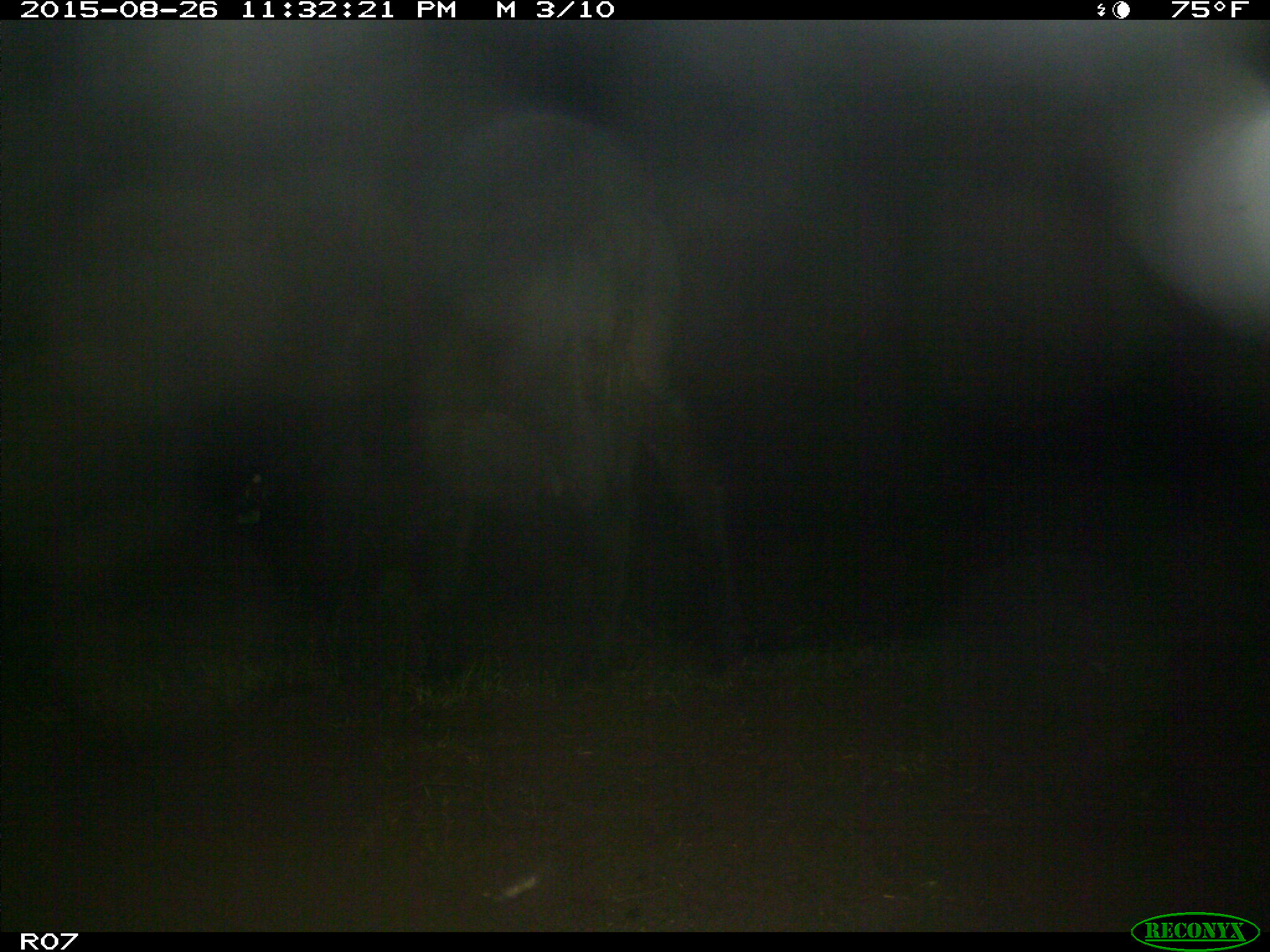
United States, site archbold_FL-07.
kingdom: Animalia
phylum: Chordata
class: Mammalia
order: Artiodactyla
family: Bovidae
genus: Bos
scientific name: Bos taurus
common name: domestic cow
Bos taurus (domestic cow).